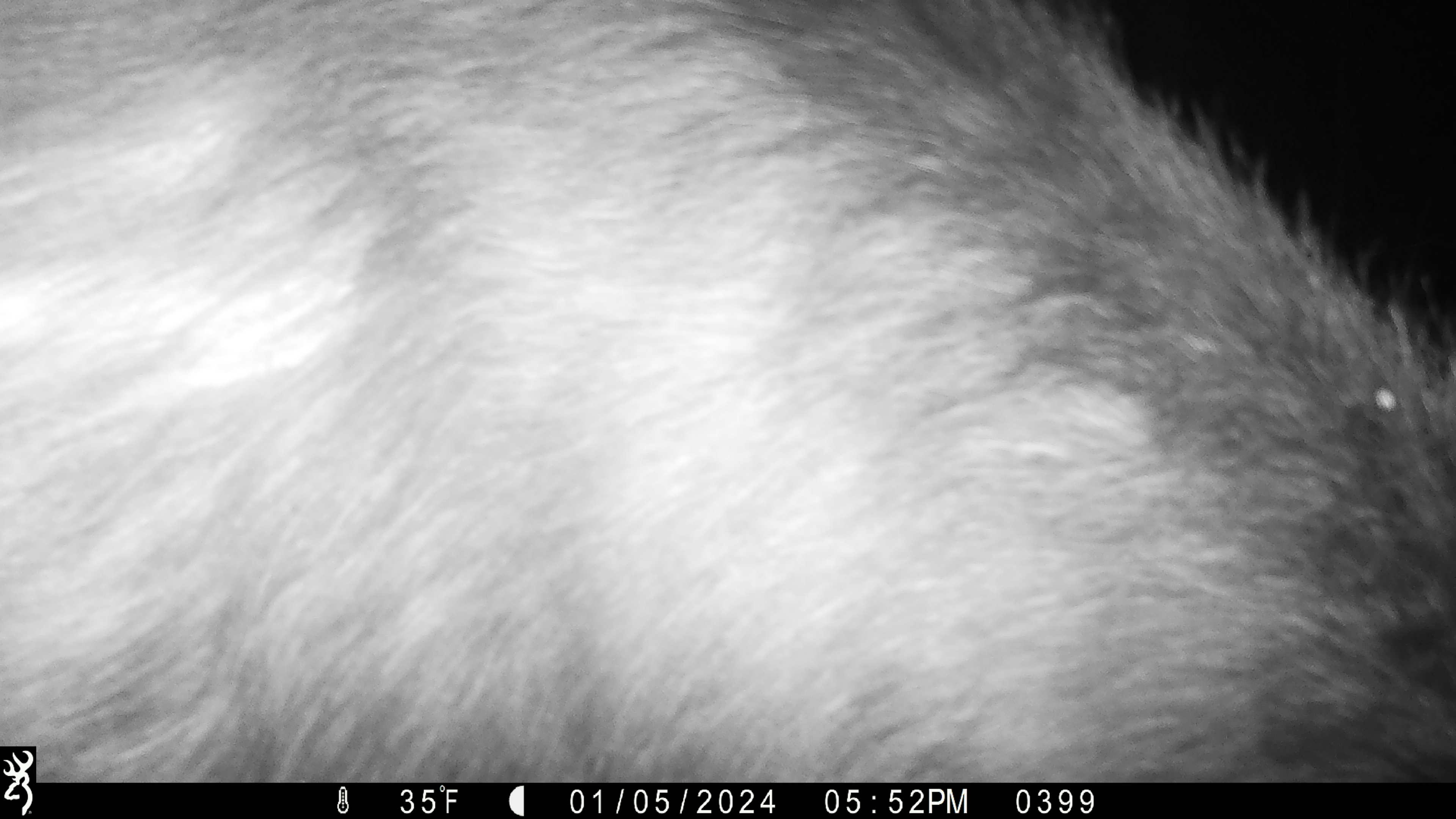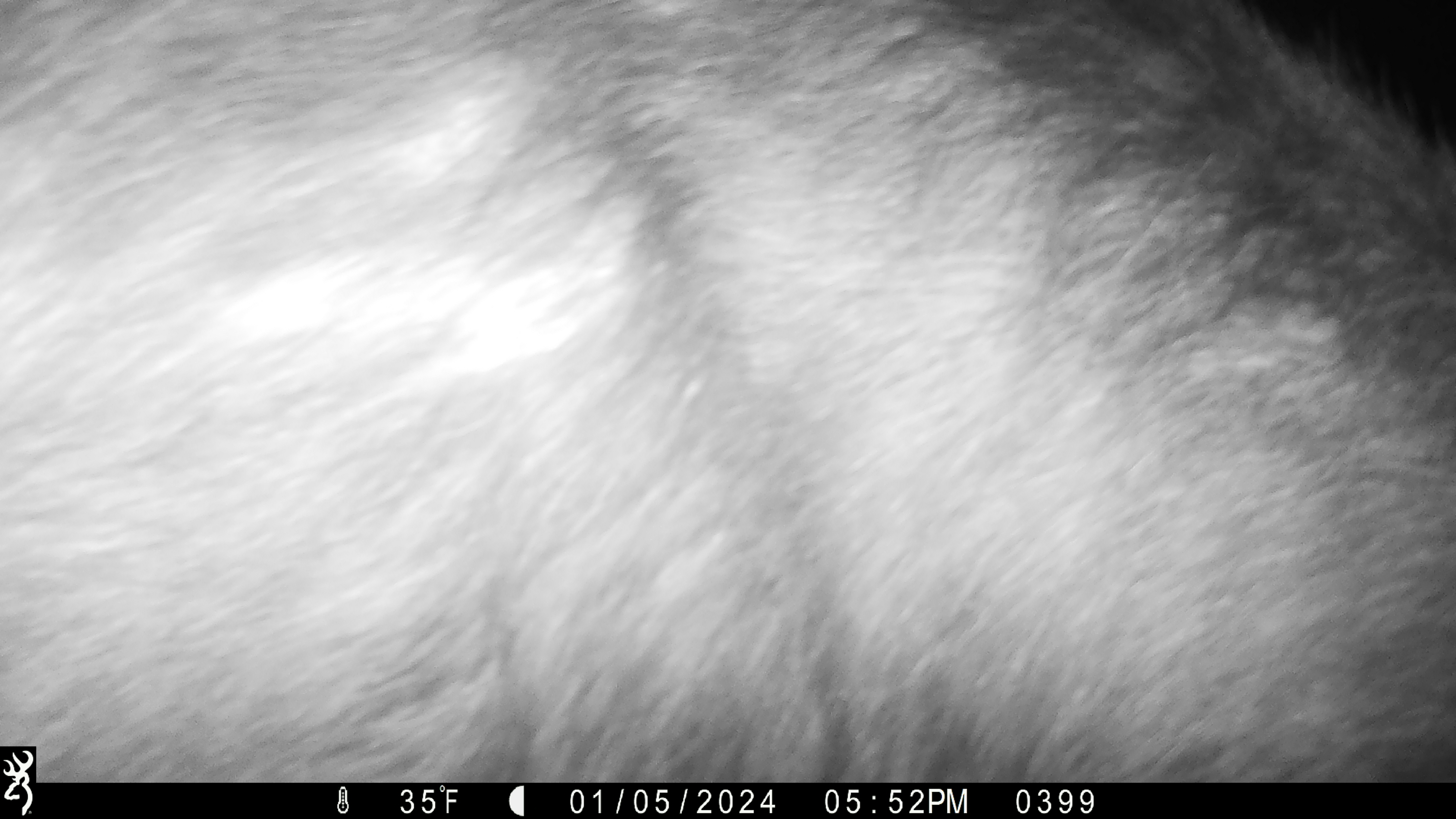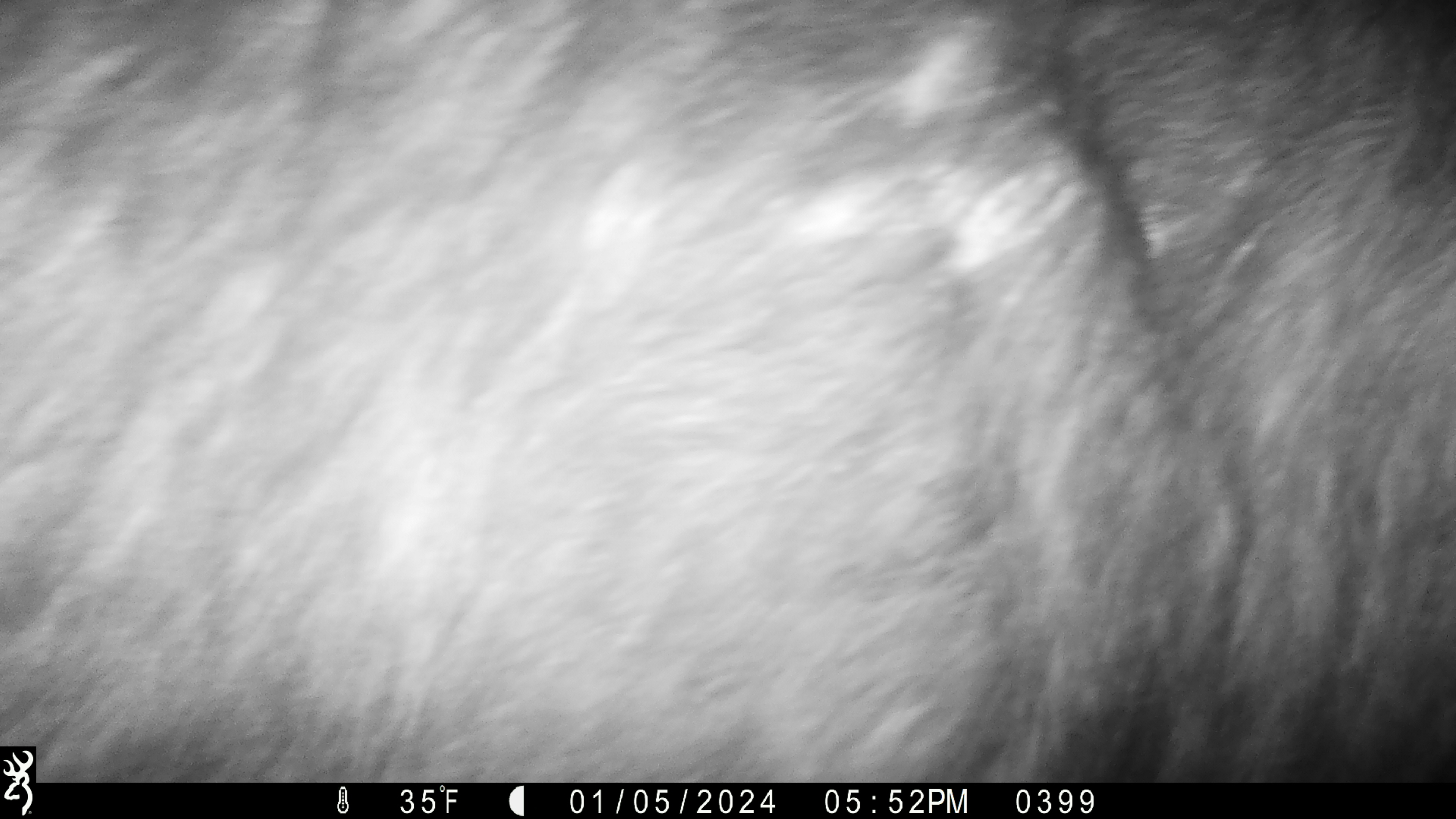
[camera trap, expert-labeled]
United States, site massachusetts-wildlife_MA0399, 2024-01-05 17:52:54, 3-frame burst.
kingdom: Animalia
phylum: Chordata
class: Mammalia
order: Artiodactyla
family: Cervidae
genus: Alces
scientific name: Alces alces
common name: moose